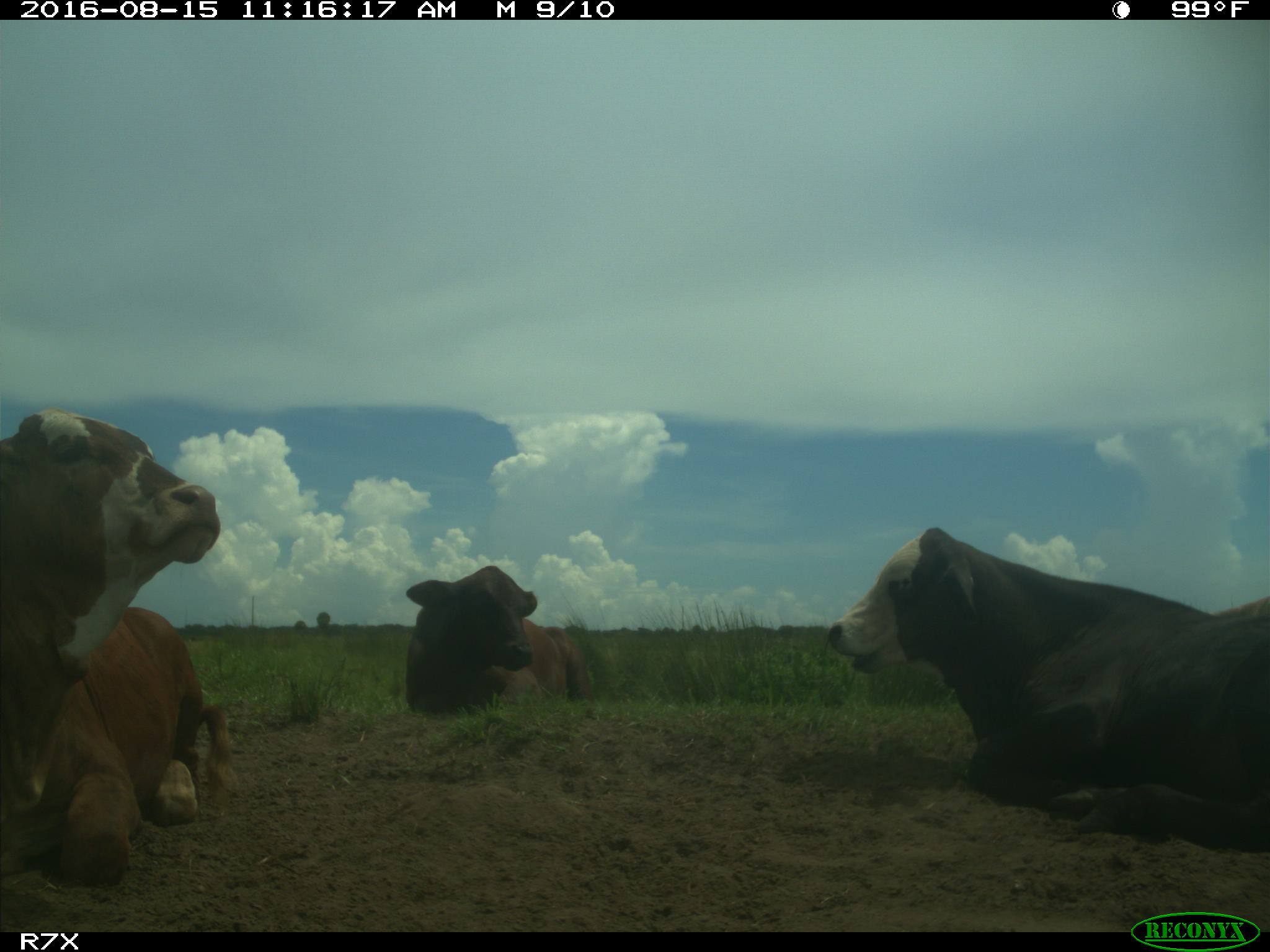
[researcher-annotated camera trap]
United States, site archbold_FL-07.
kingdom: Animalia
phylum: Chordata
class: Mammalia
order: Artiodactyla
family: Bovidae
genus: Bos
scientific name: Bos taurus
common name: domestic cow